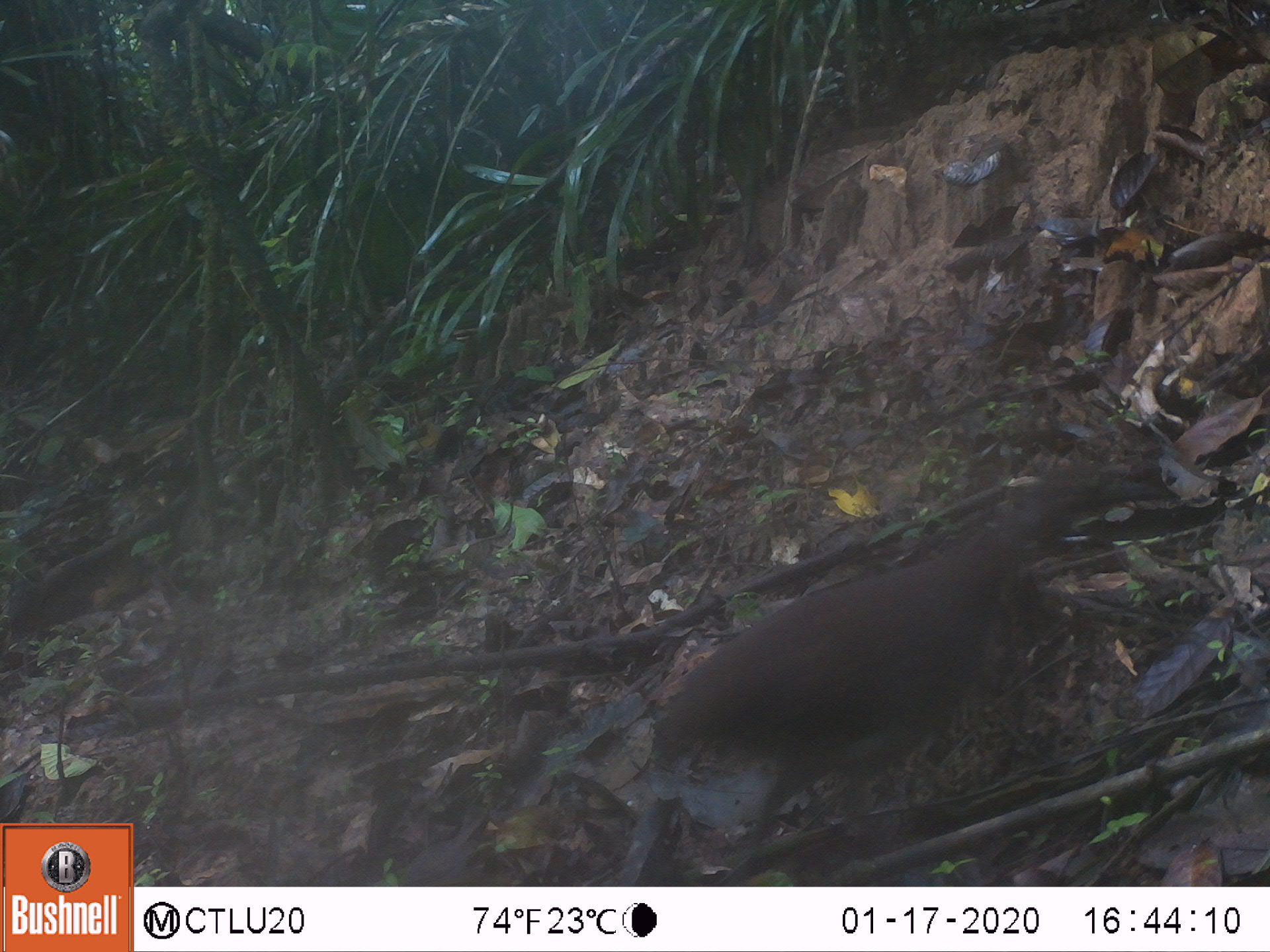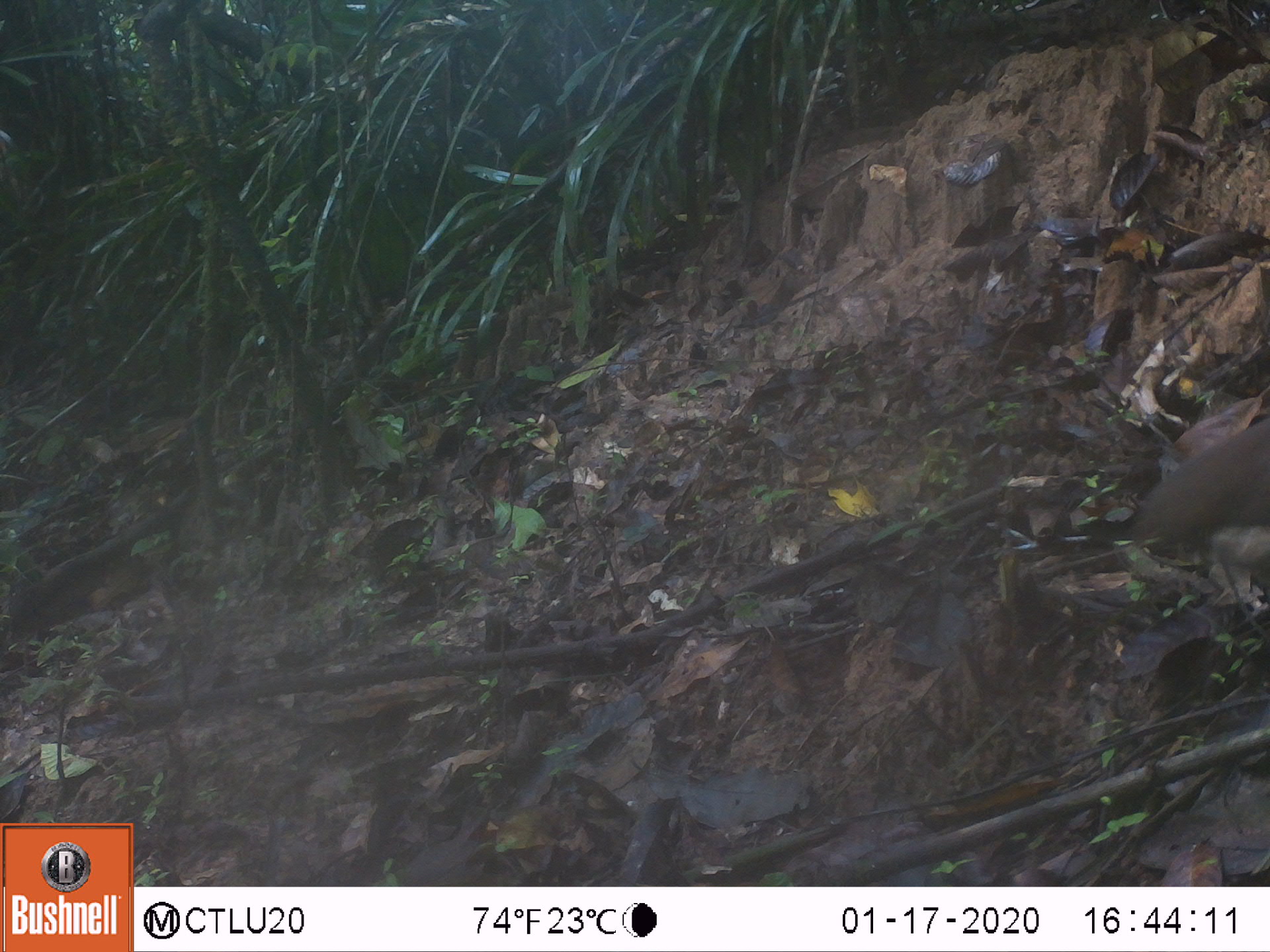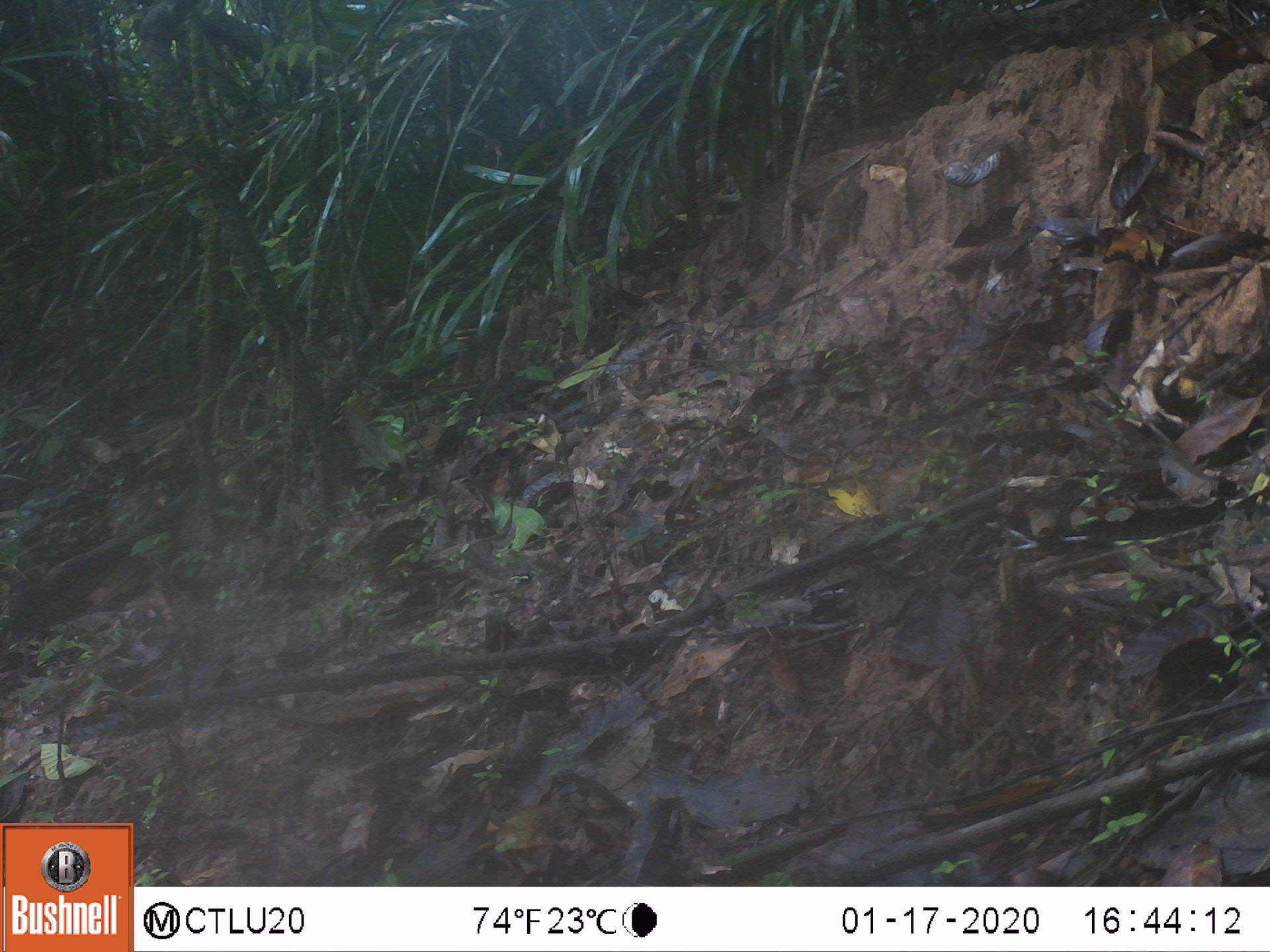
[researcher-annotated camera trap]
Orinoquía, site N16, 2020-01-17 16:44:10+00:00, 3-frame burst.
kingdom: Animalia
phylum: Chordata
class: Aves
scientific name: Aves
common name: bird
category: unknown bird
Unknown bird (bird) (Aves).